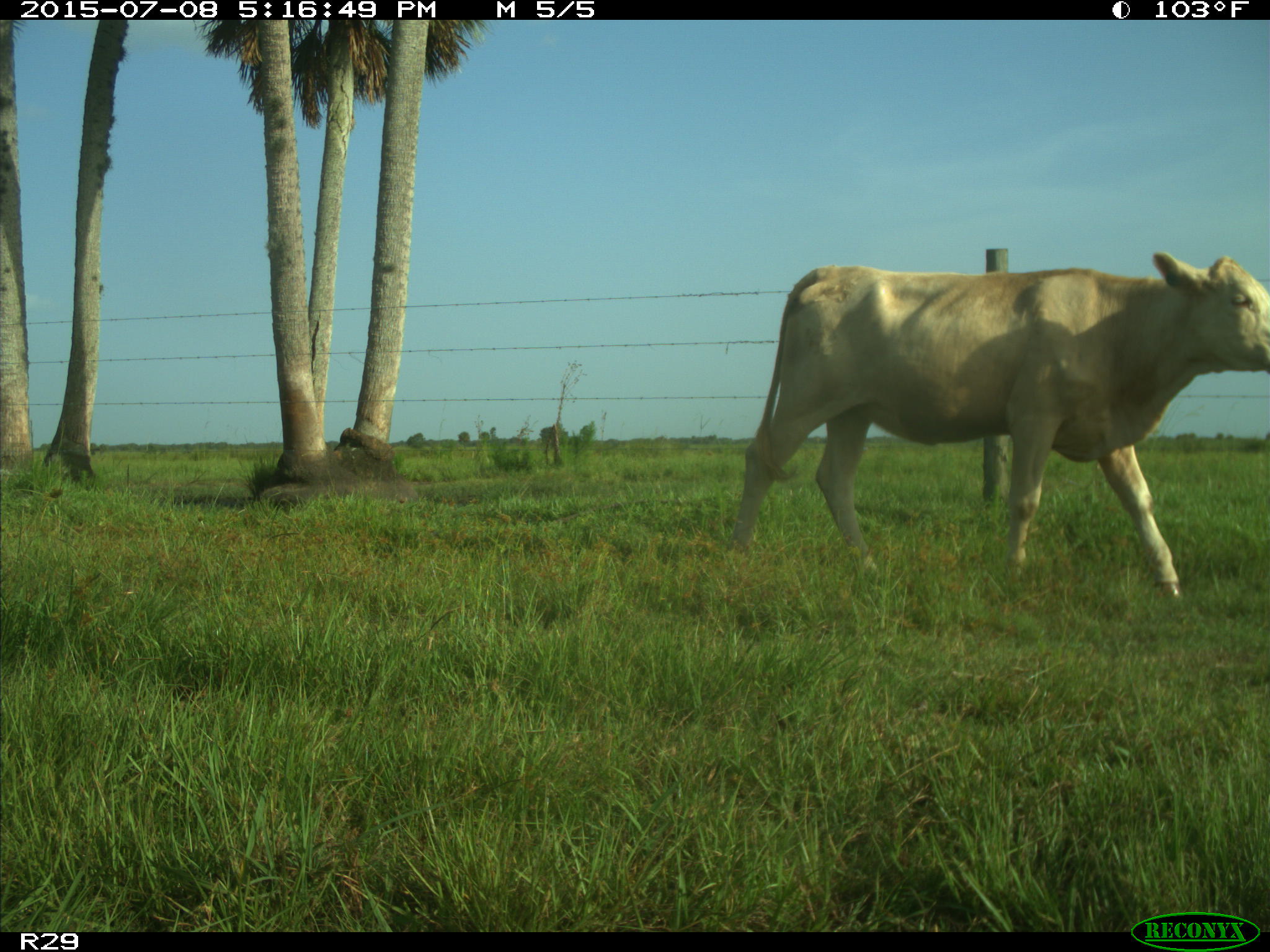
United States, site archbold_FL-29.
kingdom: Animalia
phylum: Chordata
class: Mammalia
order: Artiodactyla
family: Bovidae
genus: Bos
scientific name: Bos taurus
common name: domestic cow